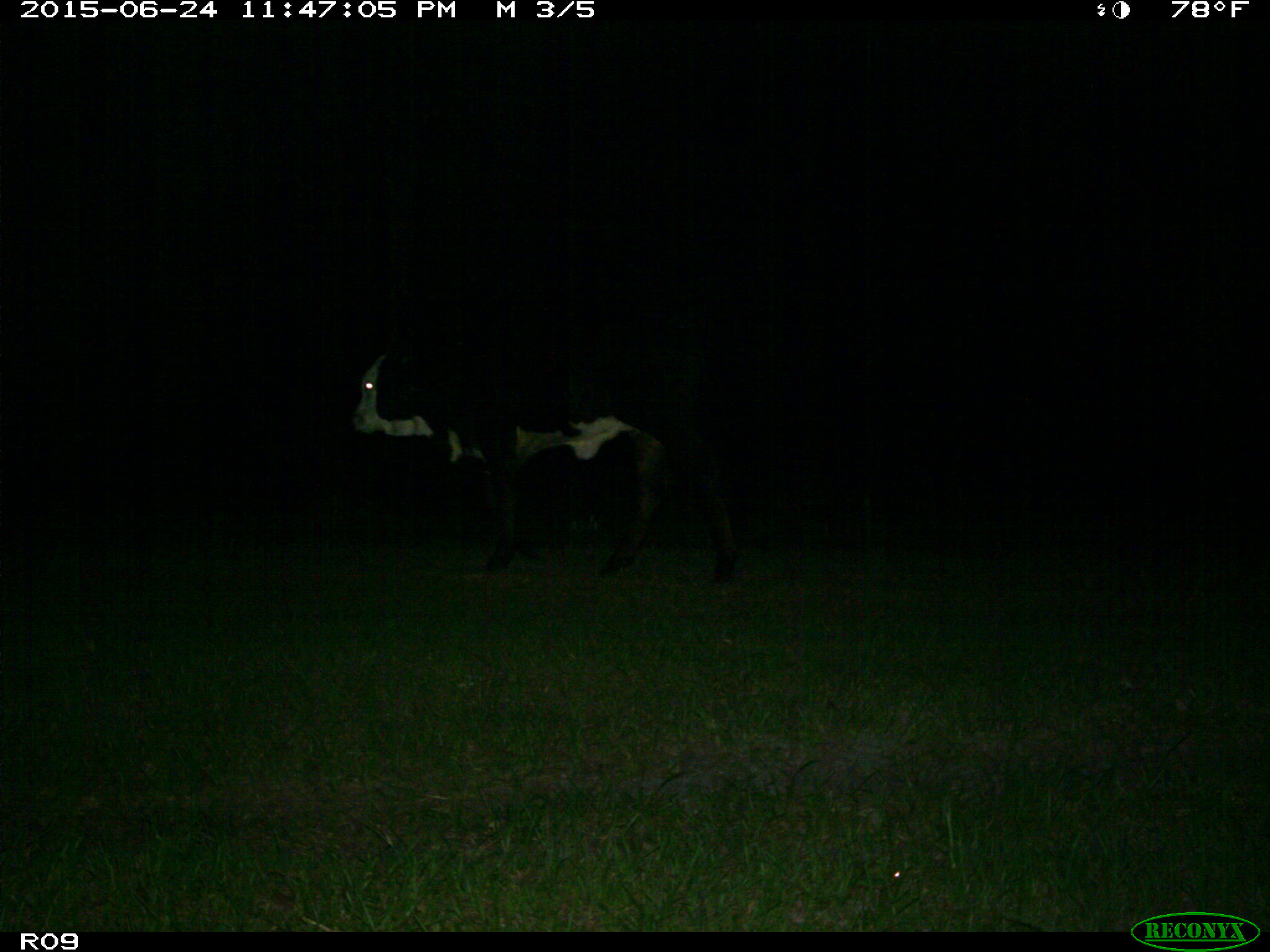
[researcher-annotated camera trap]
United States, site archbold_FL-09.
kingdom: Animalia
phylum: Chordata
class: Mammalia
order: Artiodactyla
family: Bovidae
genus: Bos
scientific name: Bos taurus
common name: domestic cow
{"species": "Bos taurus (domestic cow)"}